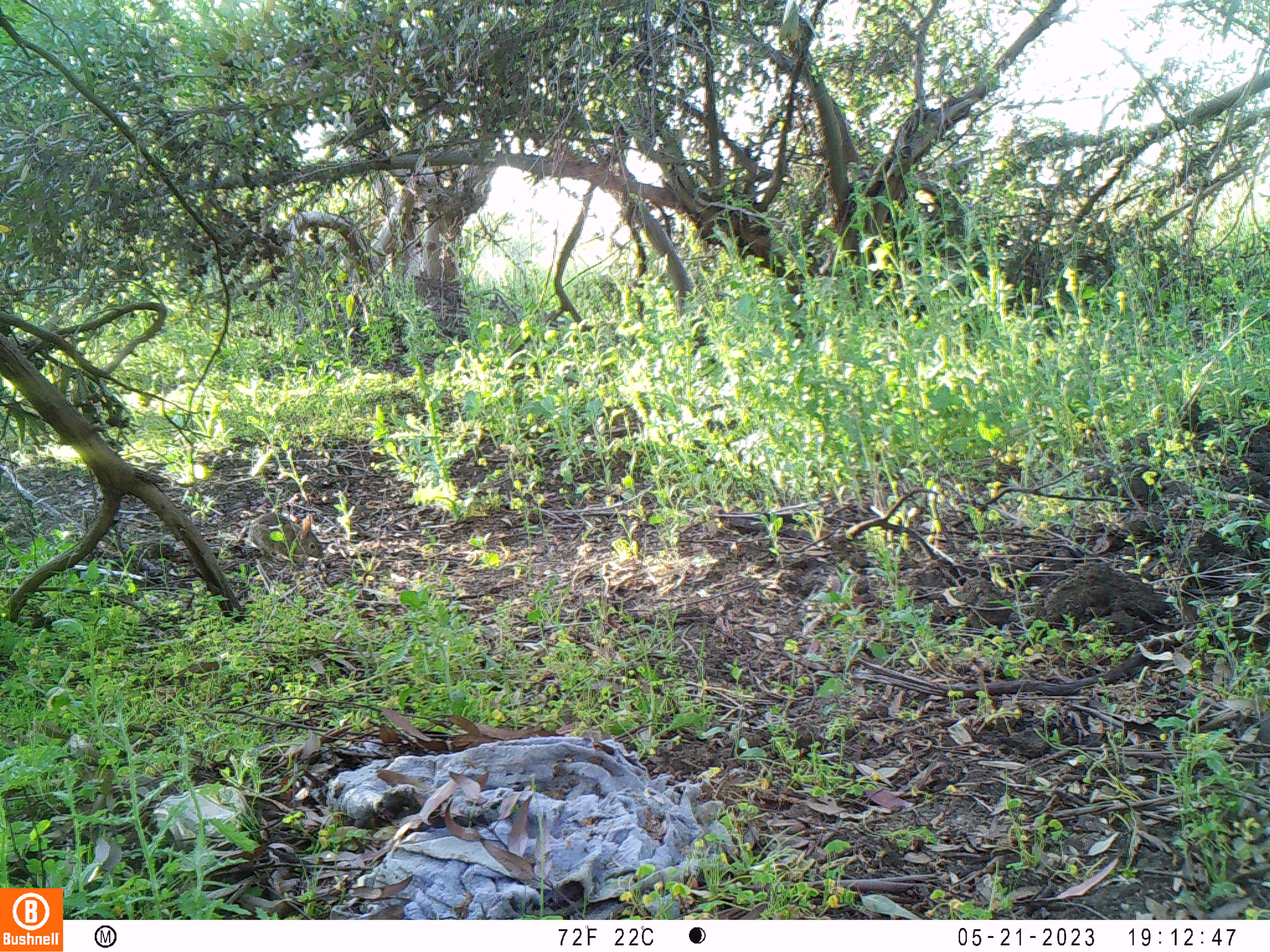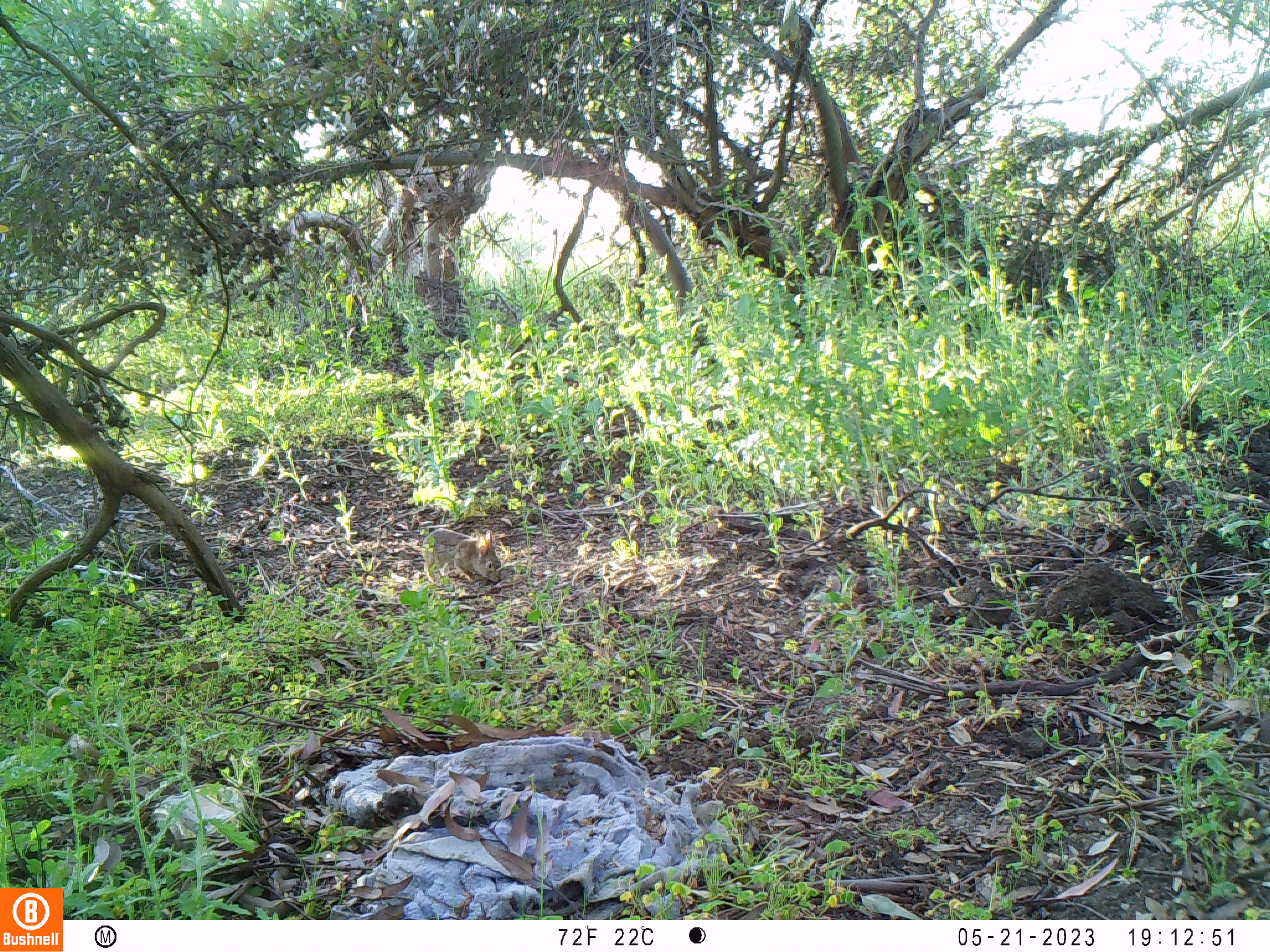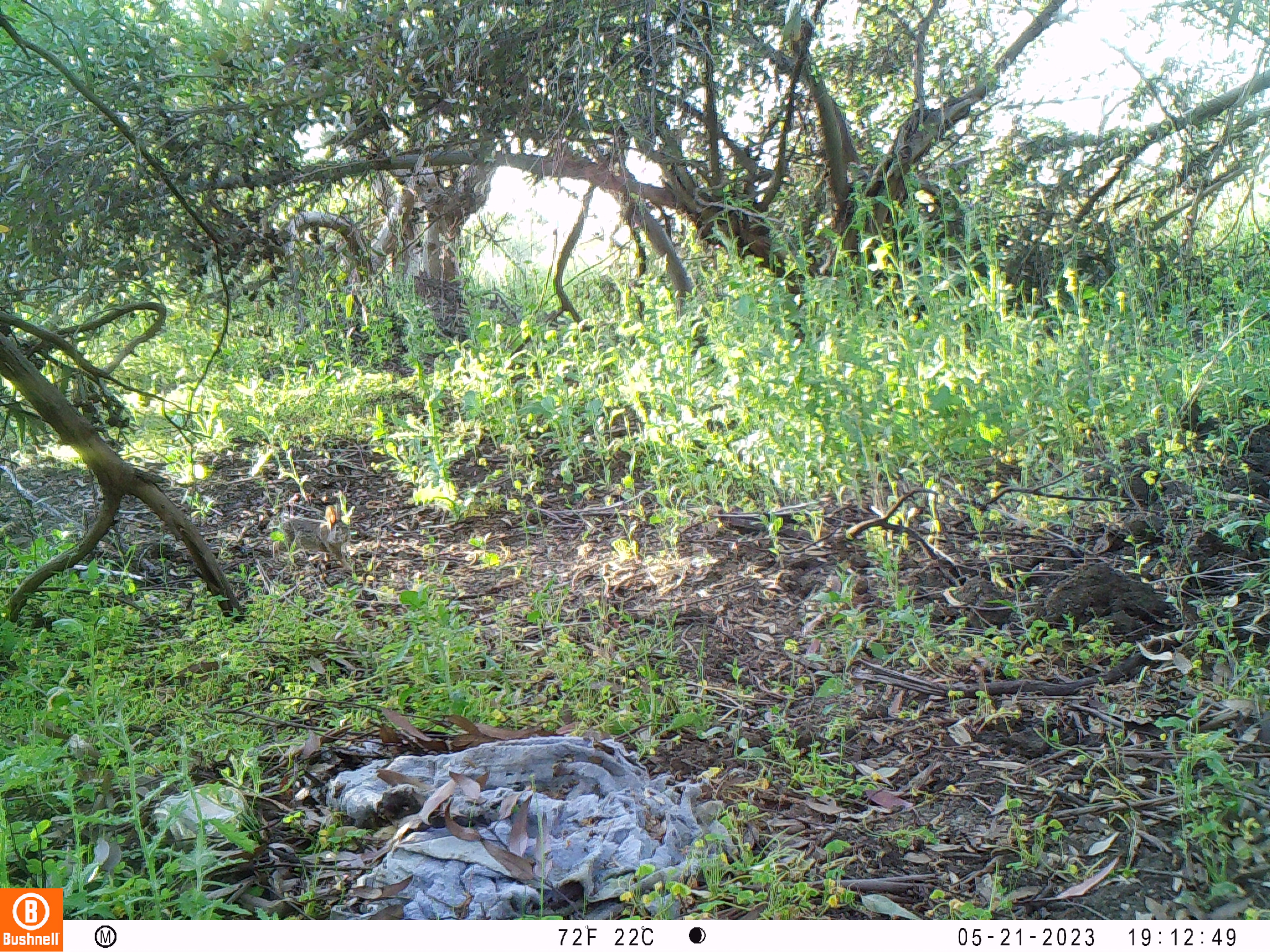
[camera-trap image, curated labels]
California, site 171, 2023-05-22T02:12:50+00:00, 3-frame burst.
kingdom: Animalia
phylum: Chordata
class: Mammalia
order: Lagomorpha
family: Leporidae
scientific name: Leporidae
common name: rabbit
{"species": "rabbit (Leporidae)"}